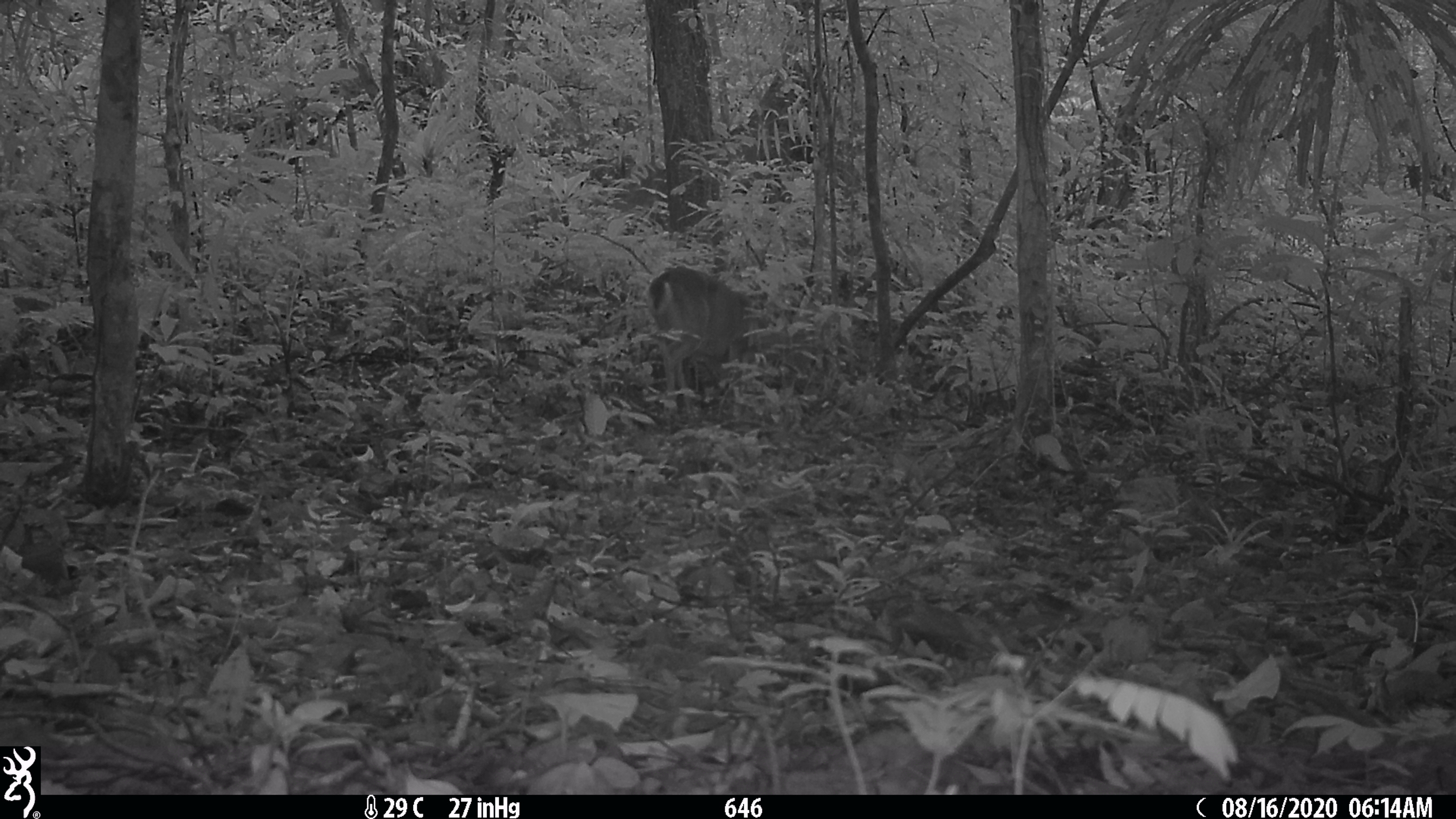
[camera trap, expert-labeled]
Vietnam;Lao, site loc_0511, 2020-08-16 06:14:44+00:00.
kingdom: Animalia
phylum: Chordata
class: Mammalia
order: Artiodactyla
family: Cervidae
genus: Muntiacus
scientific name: Muntiacus vuquangensis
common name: large-antlered muntjac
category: large antlered muntjac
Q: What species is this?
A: Large antlered muntjac (large-antlered muntjac) (Muntiacus vuquangensis).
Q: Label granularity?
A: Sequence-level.